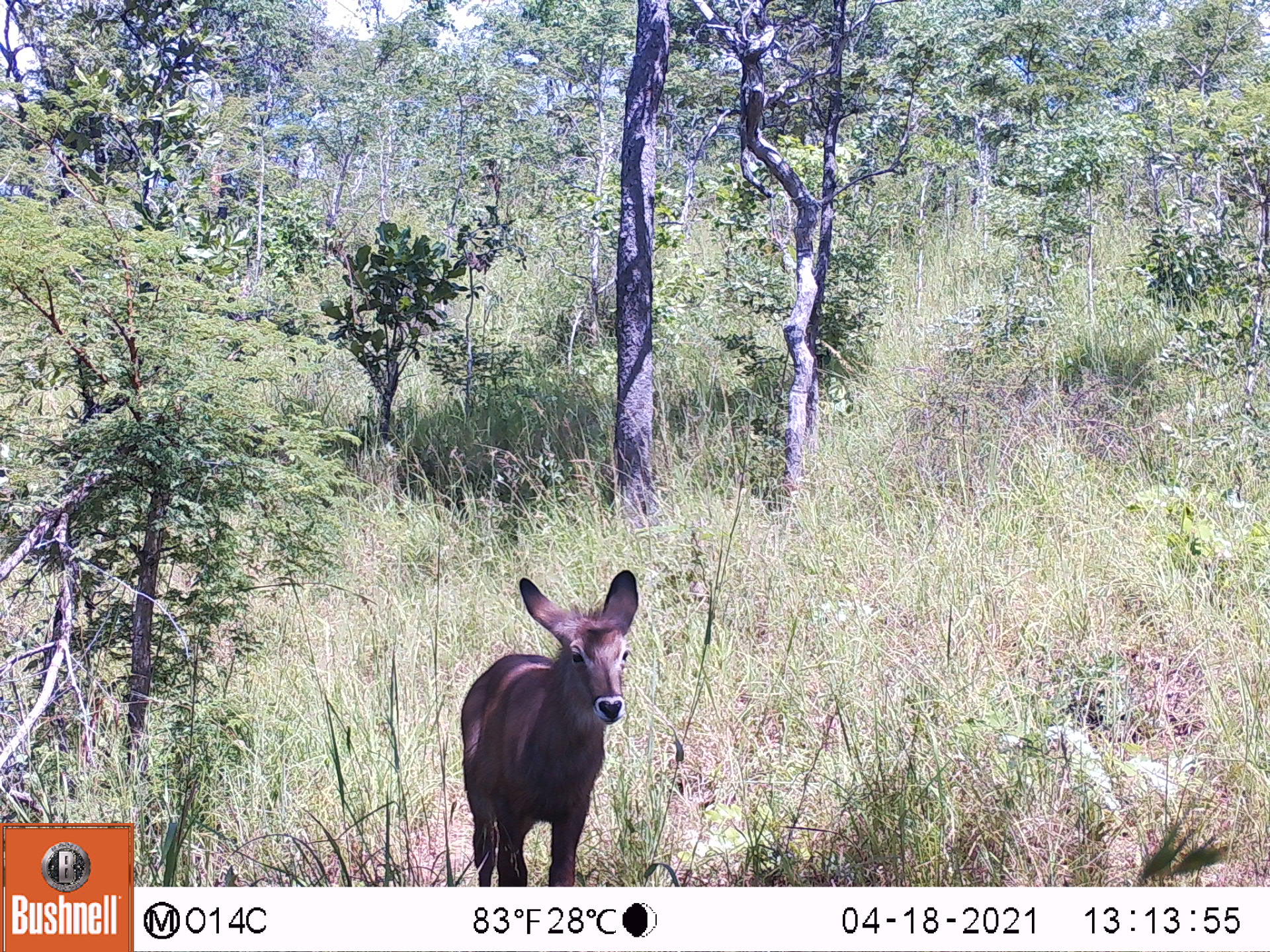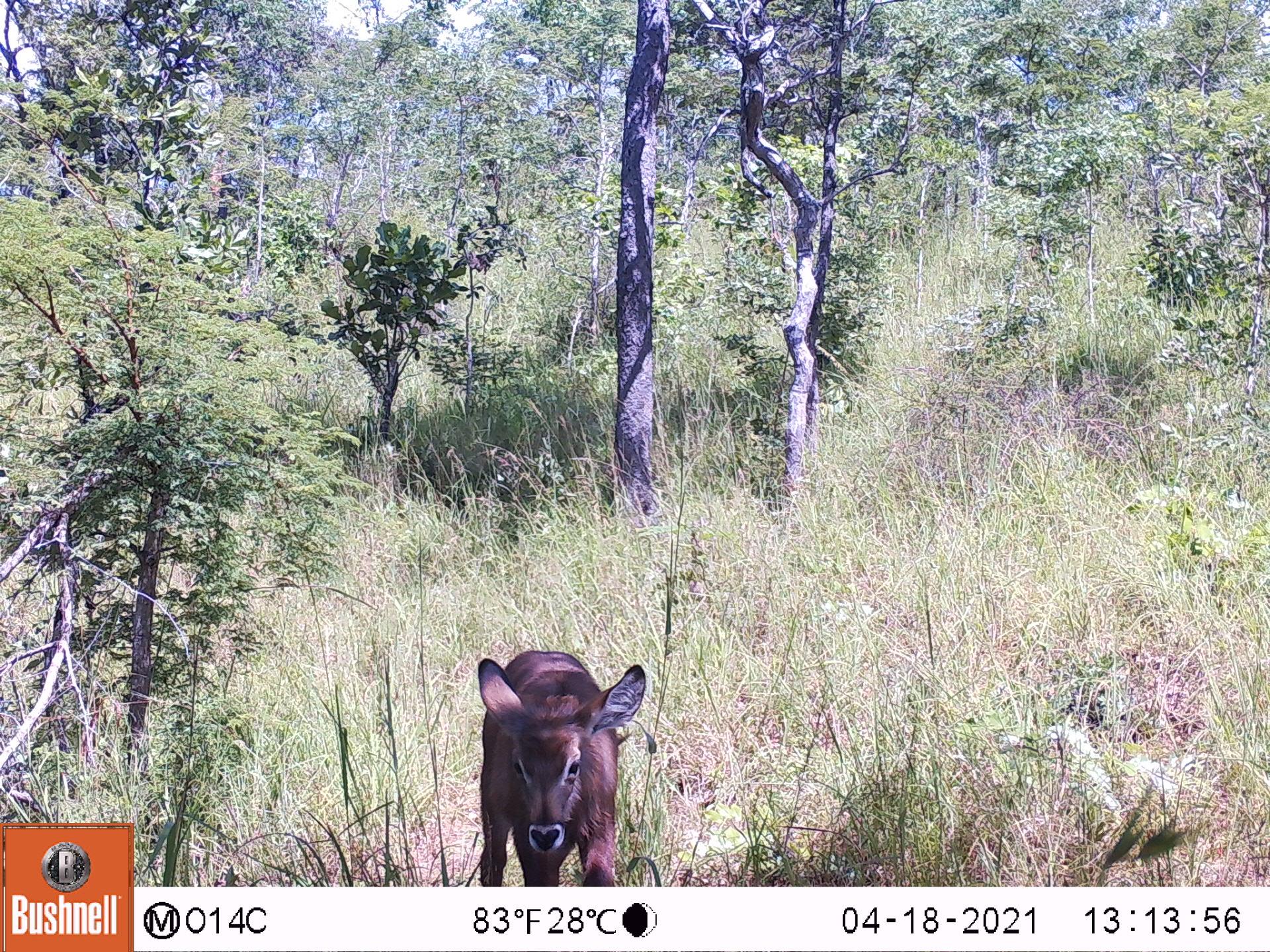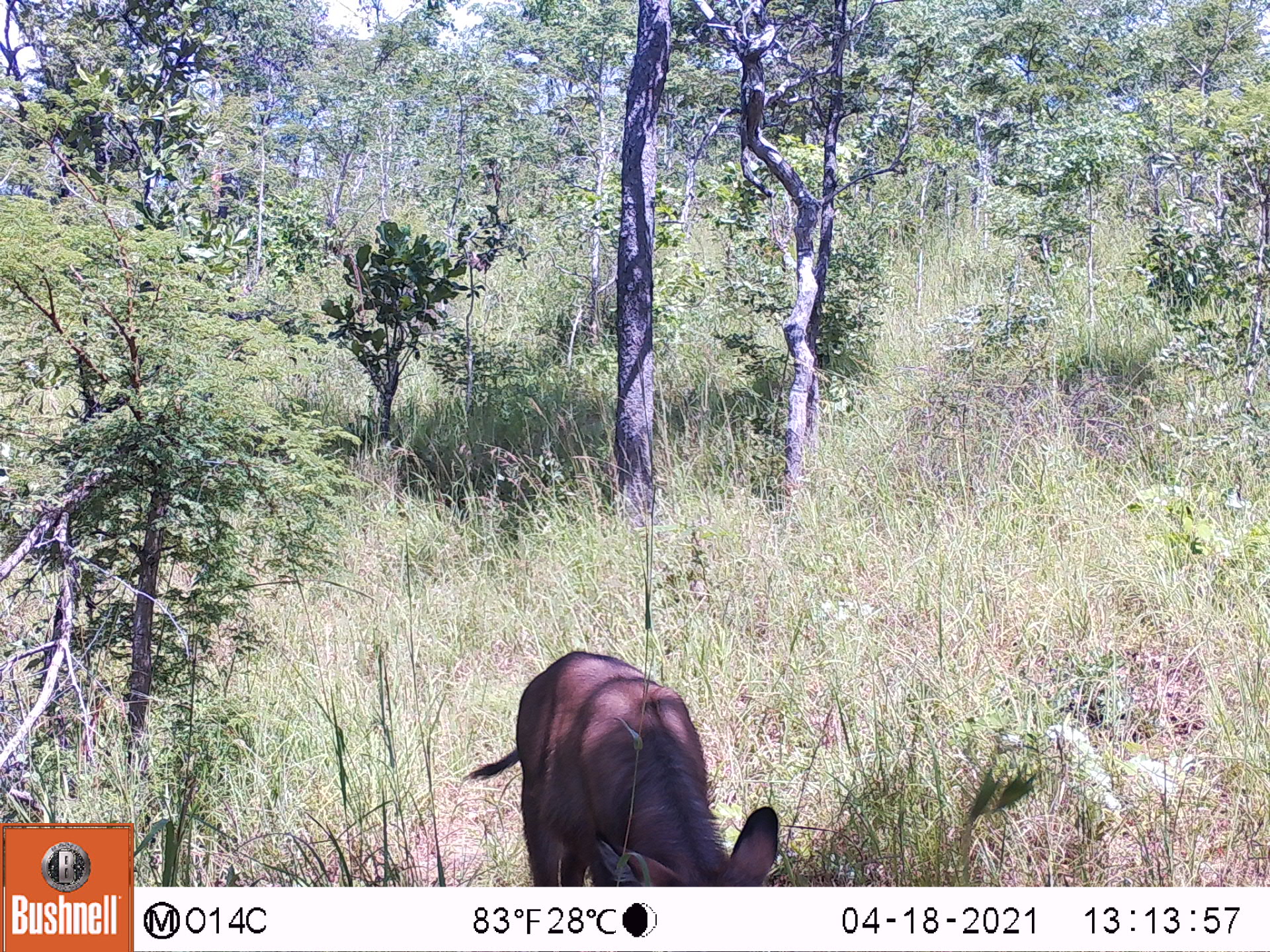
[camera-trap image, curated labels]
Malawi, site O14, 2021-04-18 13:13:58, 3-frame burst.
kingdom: Animalia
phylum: Chordata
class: Mammalia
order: Artiodactyla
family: Bovidae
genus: Kobus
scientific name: Kobus ellipsiprymnus ellipsiprymnus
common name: common waterbuck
Common waterbuck (Kobus ellipsiprymnus ellipsiprymnus), count 1.